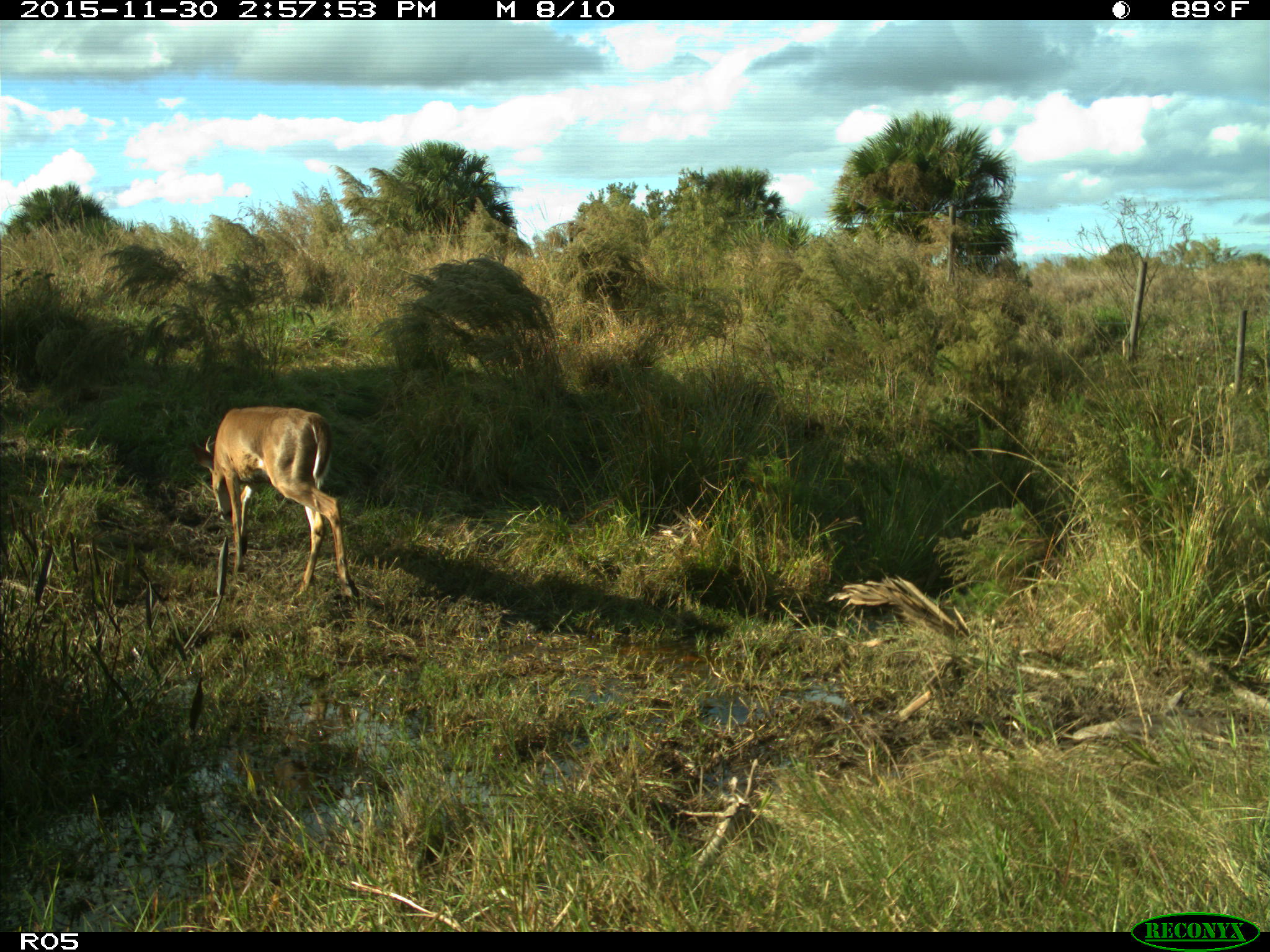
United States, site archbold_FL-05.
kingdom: Animalia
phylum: Chordata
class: Mammalia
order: Artiodactyla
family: Cervidae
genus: Odocoileus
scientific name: Odocoileus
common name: deer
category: unidentified deer